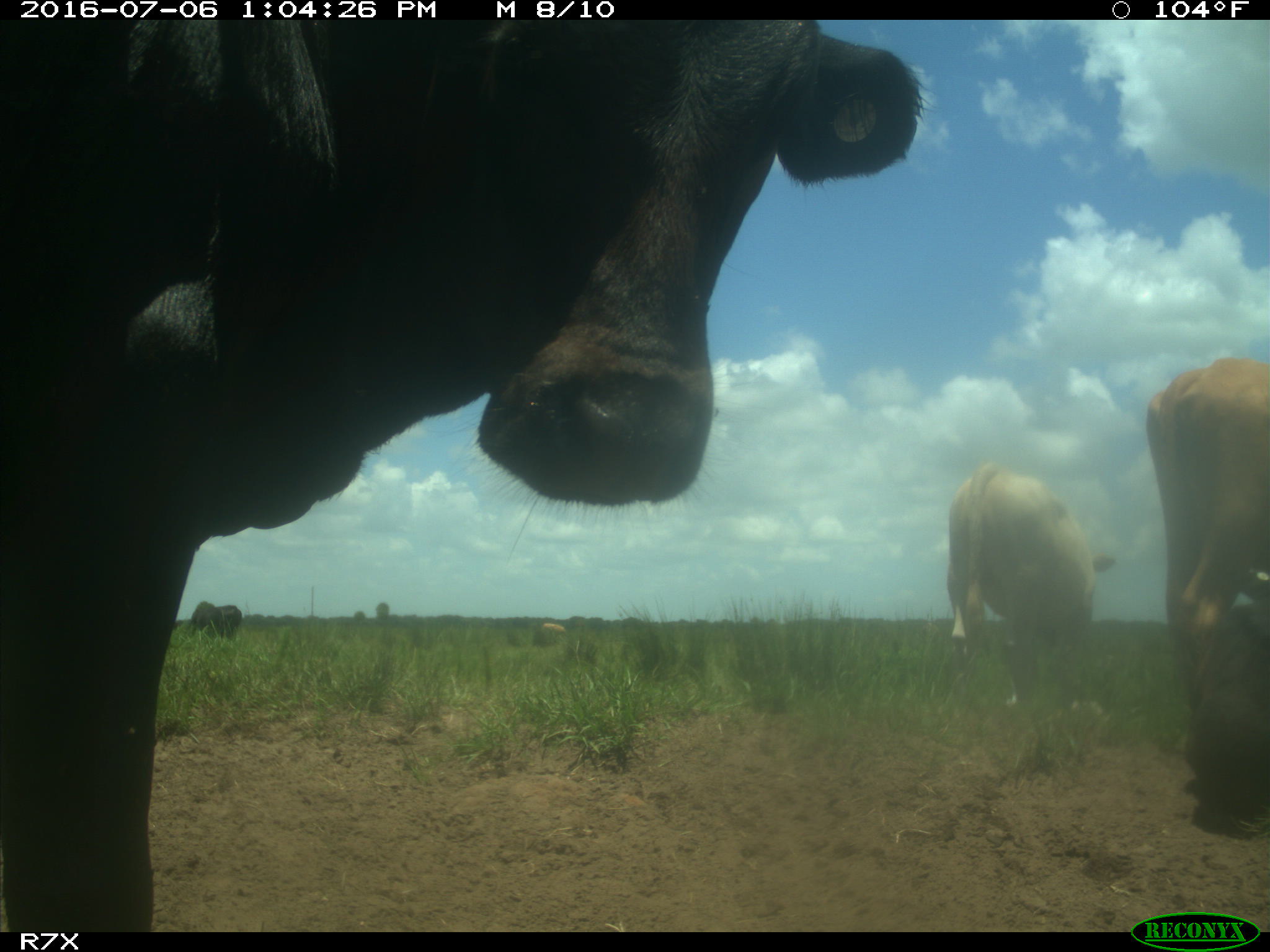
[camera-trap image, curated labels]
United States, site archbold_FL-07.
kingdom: Animalia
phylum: Chordata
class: Mammalia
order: Artiodactyla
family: Bovidae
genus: Bos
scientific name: Bos taurus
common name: domestic cow